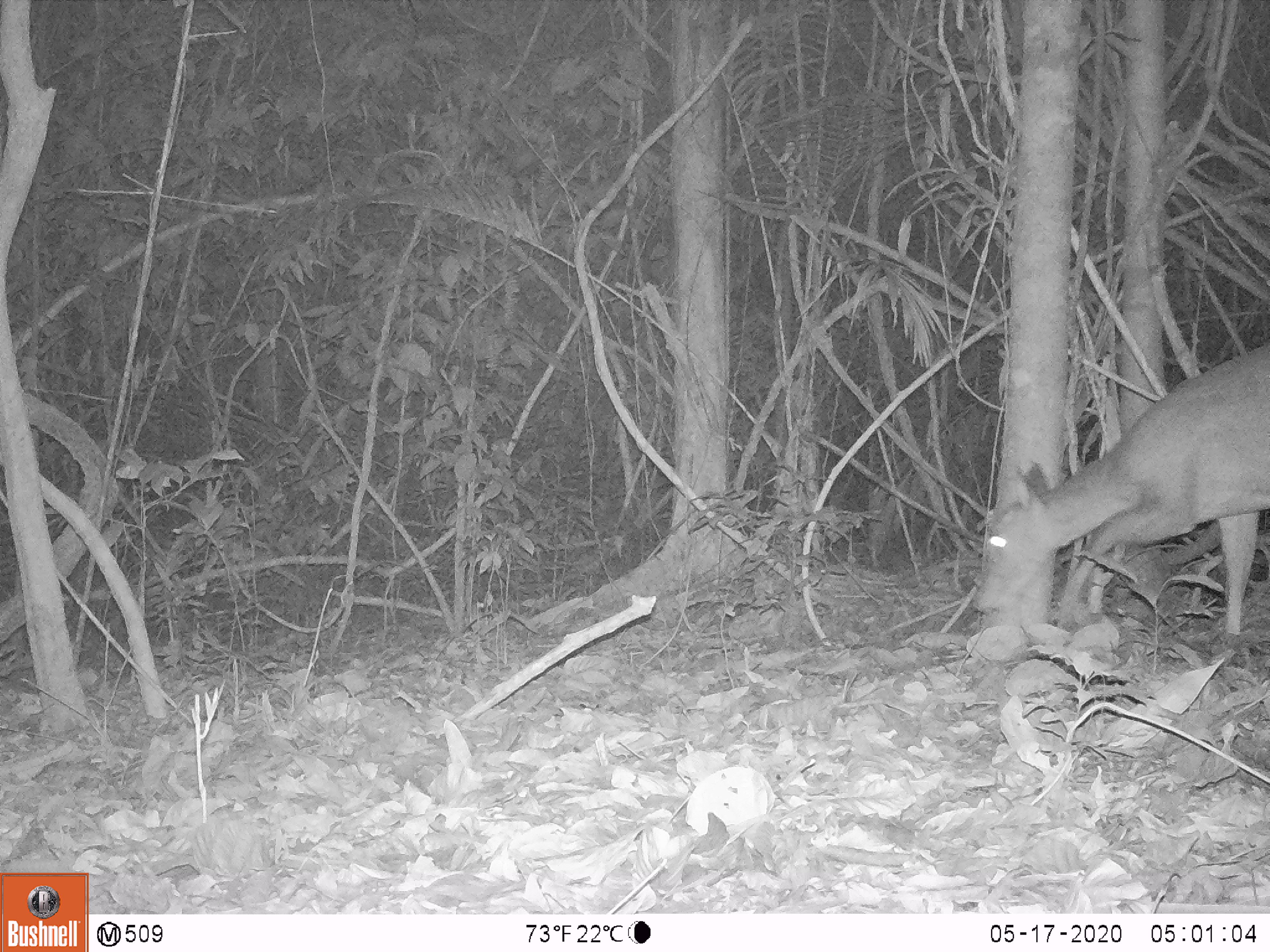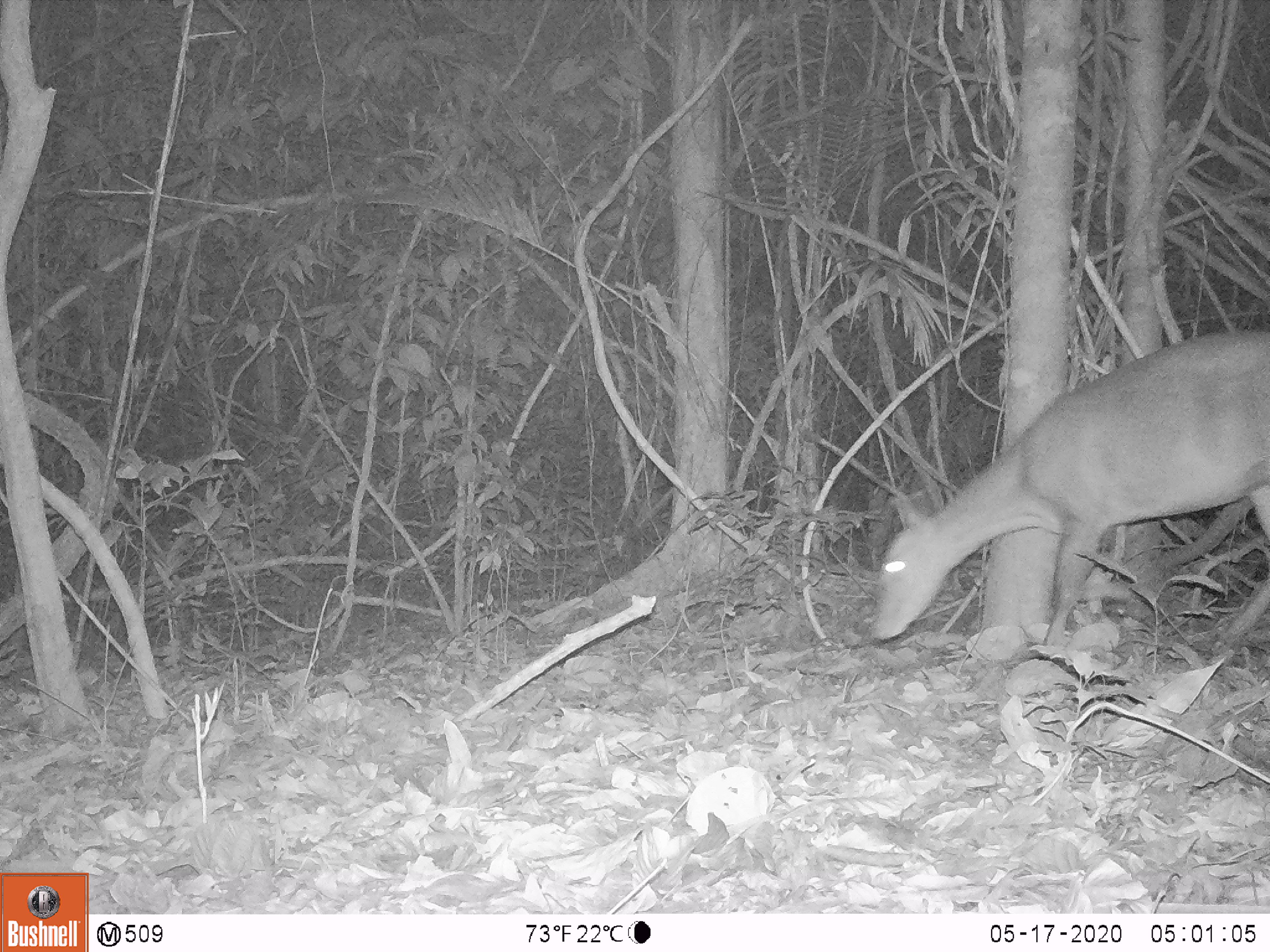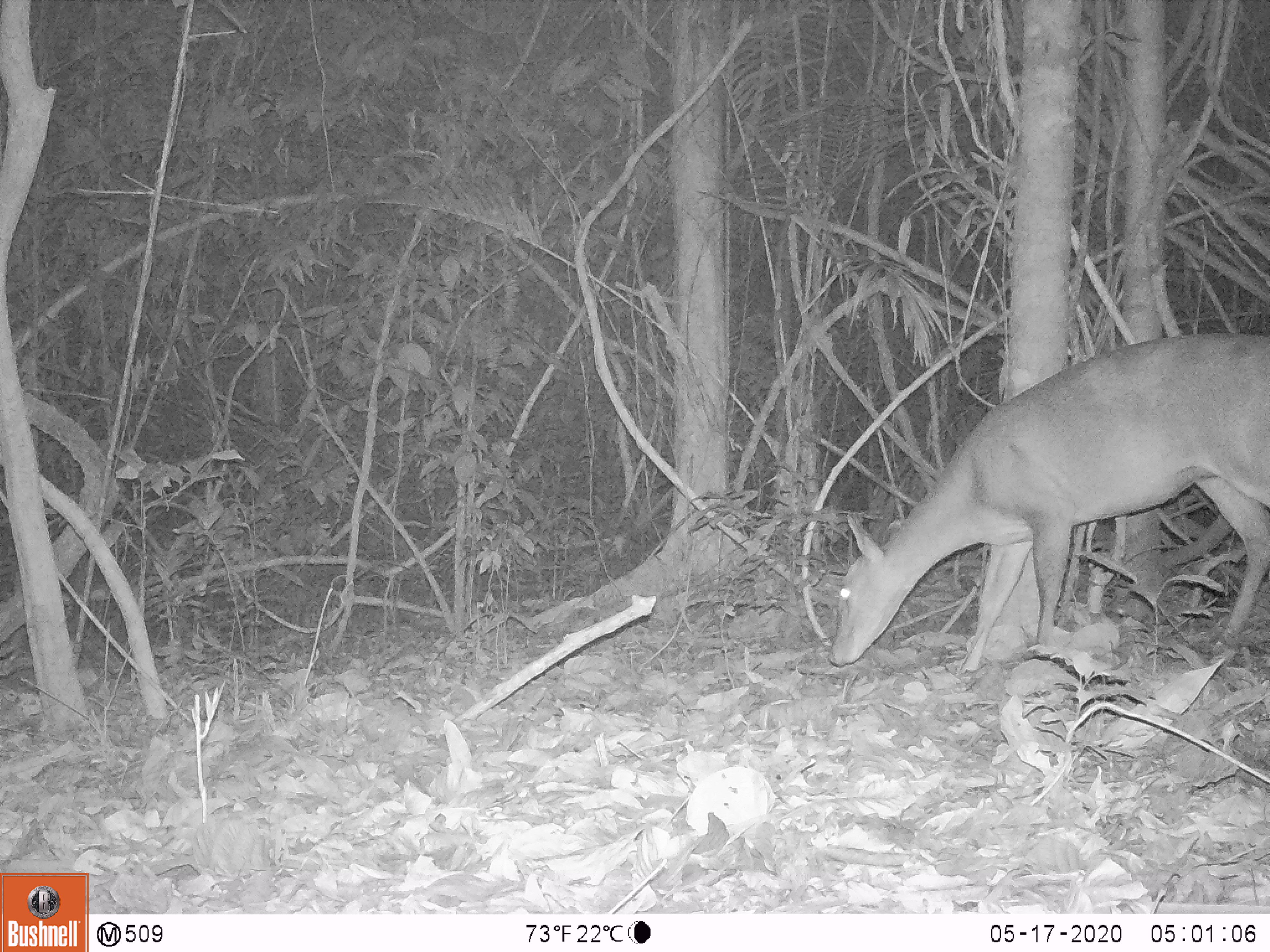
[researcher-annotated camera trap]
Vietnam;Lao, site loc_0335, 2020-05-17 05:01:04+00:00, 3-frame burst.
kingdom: Animalia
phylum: Chordata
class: Mammalia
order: Artiodactyla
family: Cervidae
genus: Muntiacus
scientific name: Muntiacus vuquangensis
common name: large-antlered muntjac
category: large antlered muntjac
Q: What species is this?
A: Large antlered muntjac (large-antlered muntjac) (Muntiacus vuquangensis).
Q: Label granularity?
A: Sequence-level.